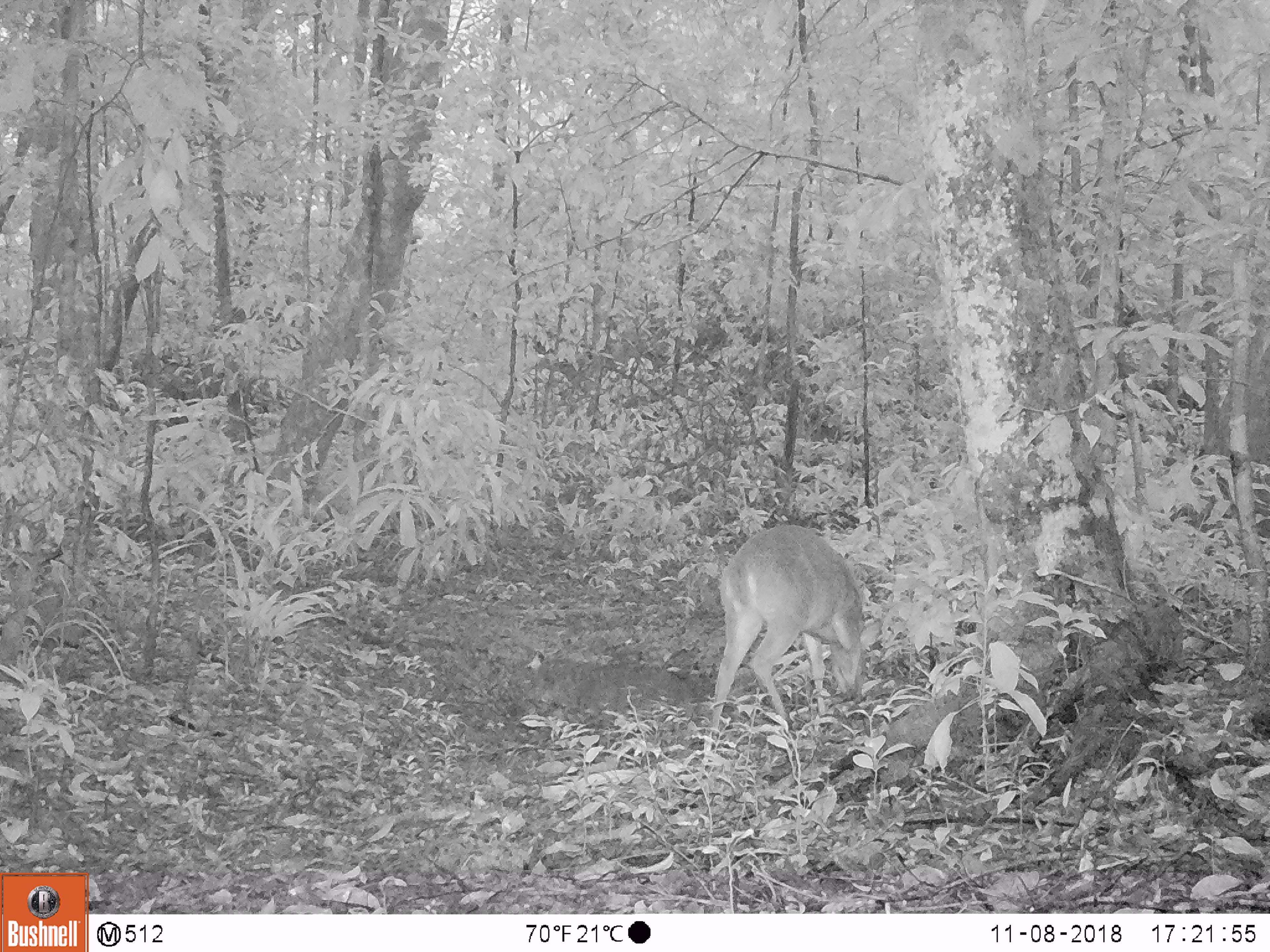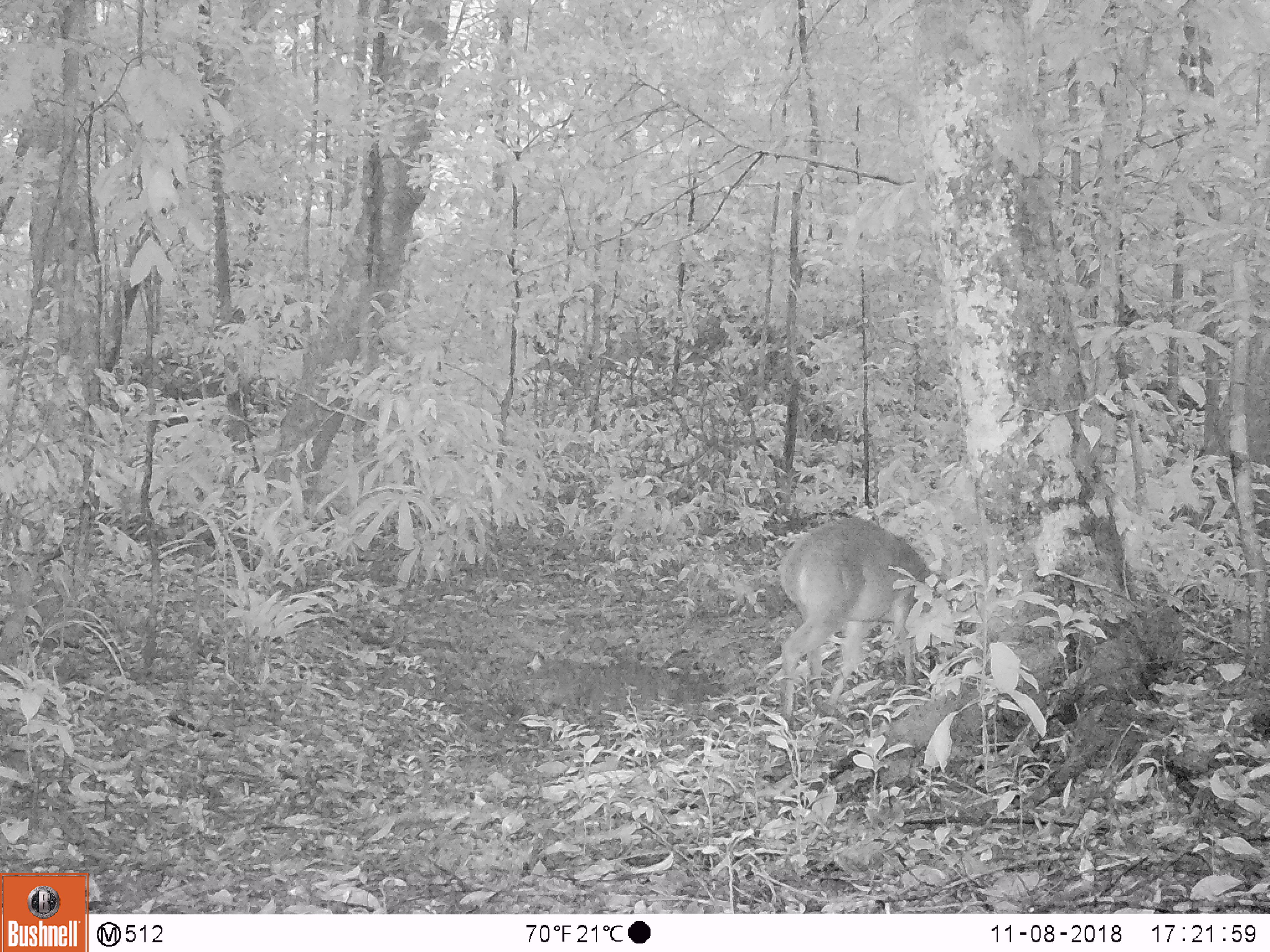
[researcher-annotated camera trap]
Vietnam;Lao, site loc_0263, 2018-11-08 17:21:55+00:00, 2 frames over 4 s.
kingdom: Animalia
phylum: Chordata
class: Mammalia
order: Artiodactyla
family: Cervidae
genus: Muntiacus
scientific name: Muntiacus vuquangensis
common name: large-antlered muntjac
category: large antlered muntjac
Large antlered muntjac (large-antlered muntjac) (Muntiacus vuquangensis). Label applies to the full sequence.